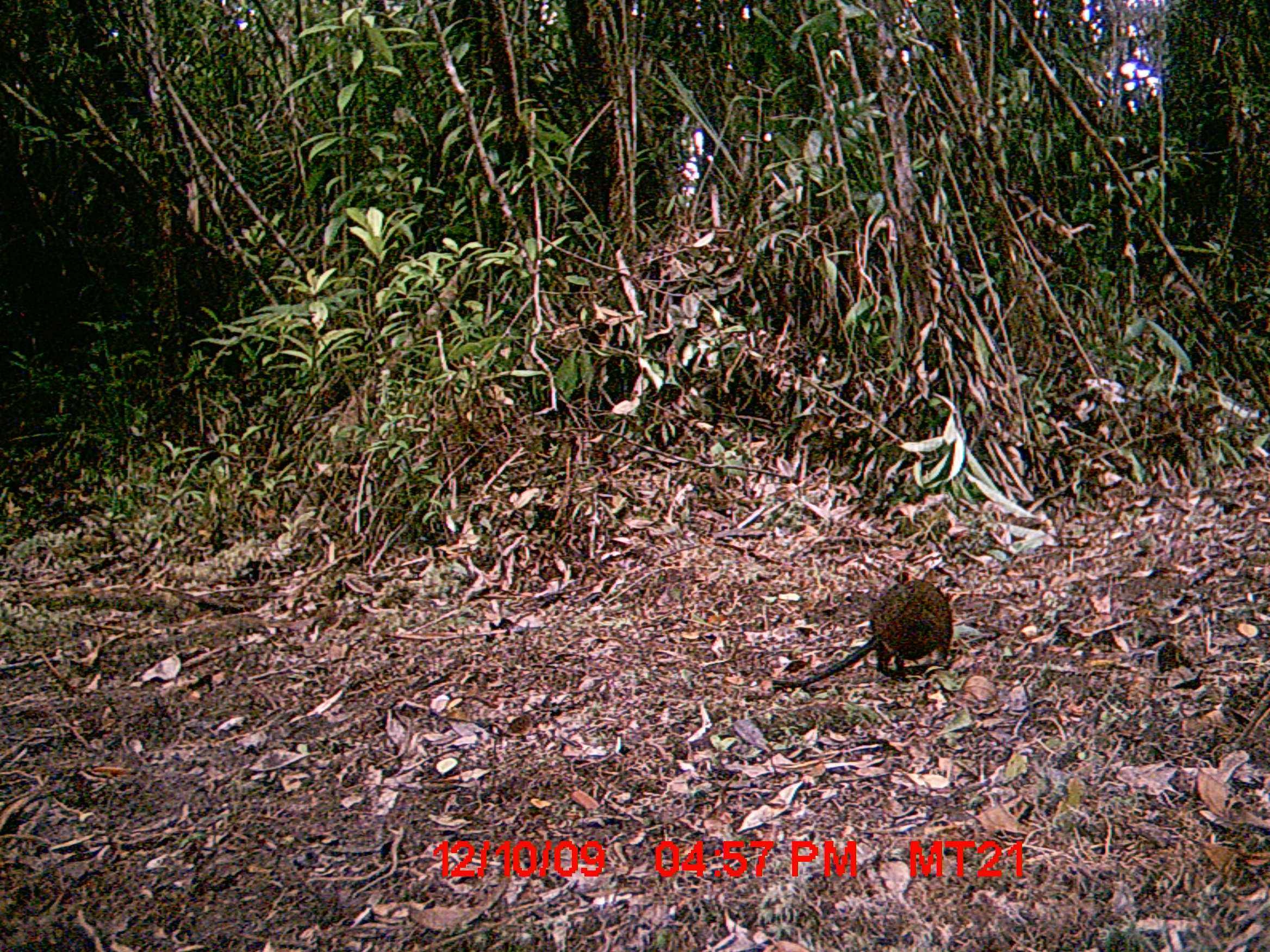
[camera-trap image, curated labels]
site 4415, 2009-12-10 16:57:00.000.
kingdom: Animalia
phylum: Chordata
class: Mammalia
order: Rodentia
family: Nesomyidae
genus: Hypogeomys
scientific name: Hypogeomys antimena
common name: malagasy giant rat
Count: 1.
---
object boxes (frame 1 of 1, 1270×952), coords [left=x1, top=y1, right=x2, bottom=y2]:
hypogeomys antimena: [left=765, top=577, right=963, bottom=691]